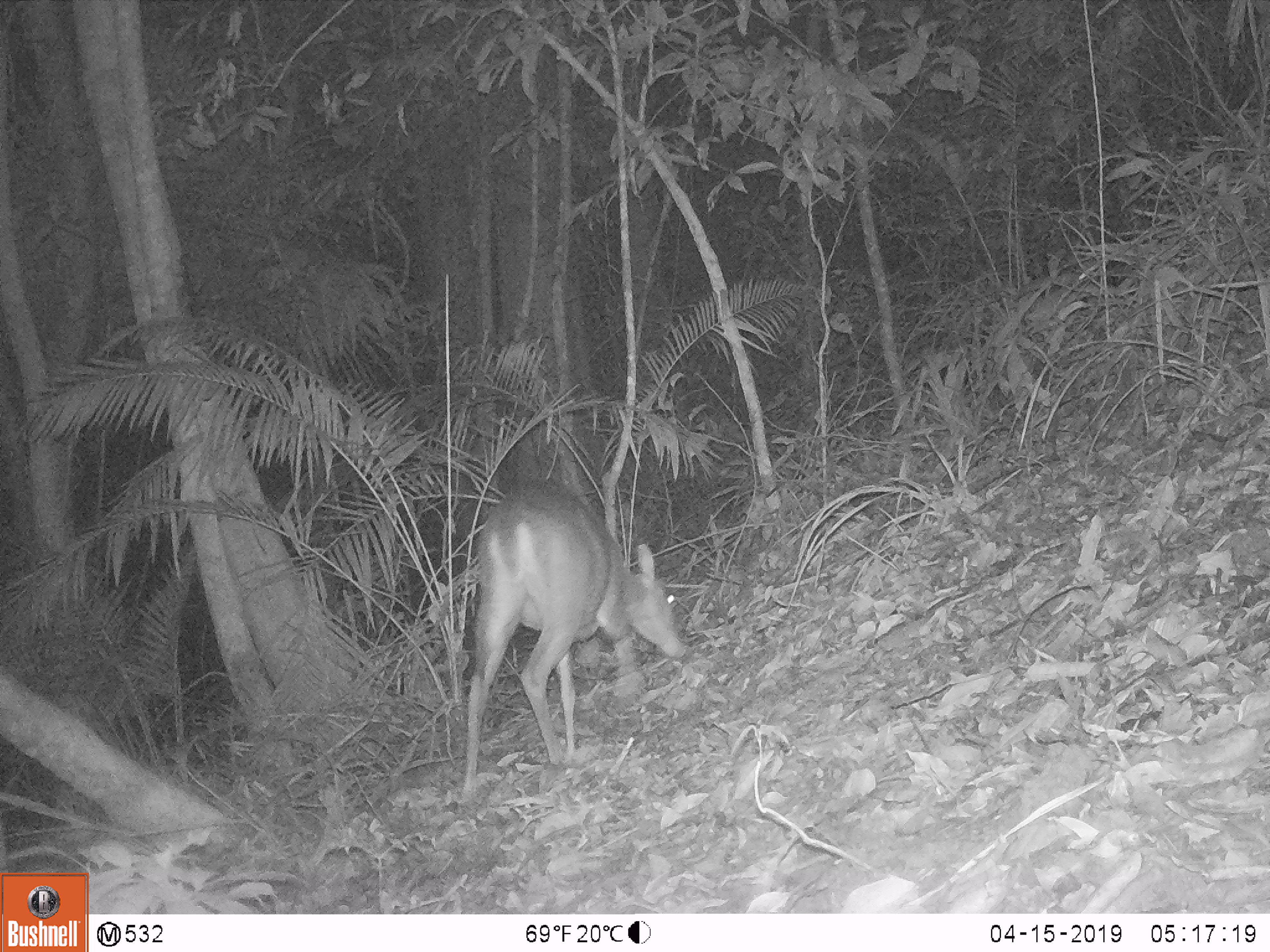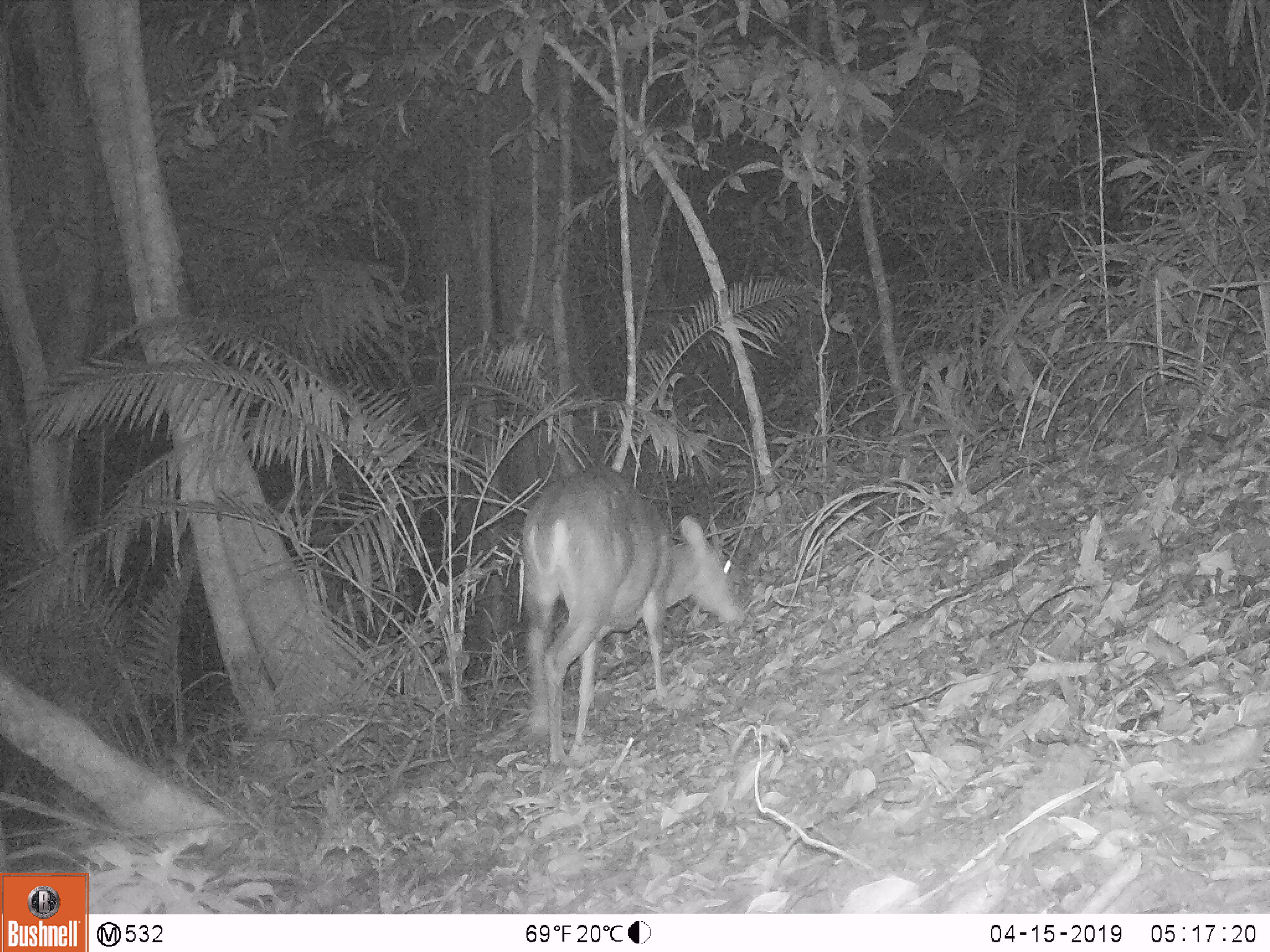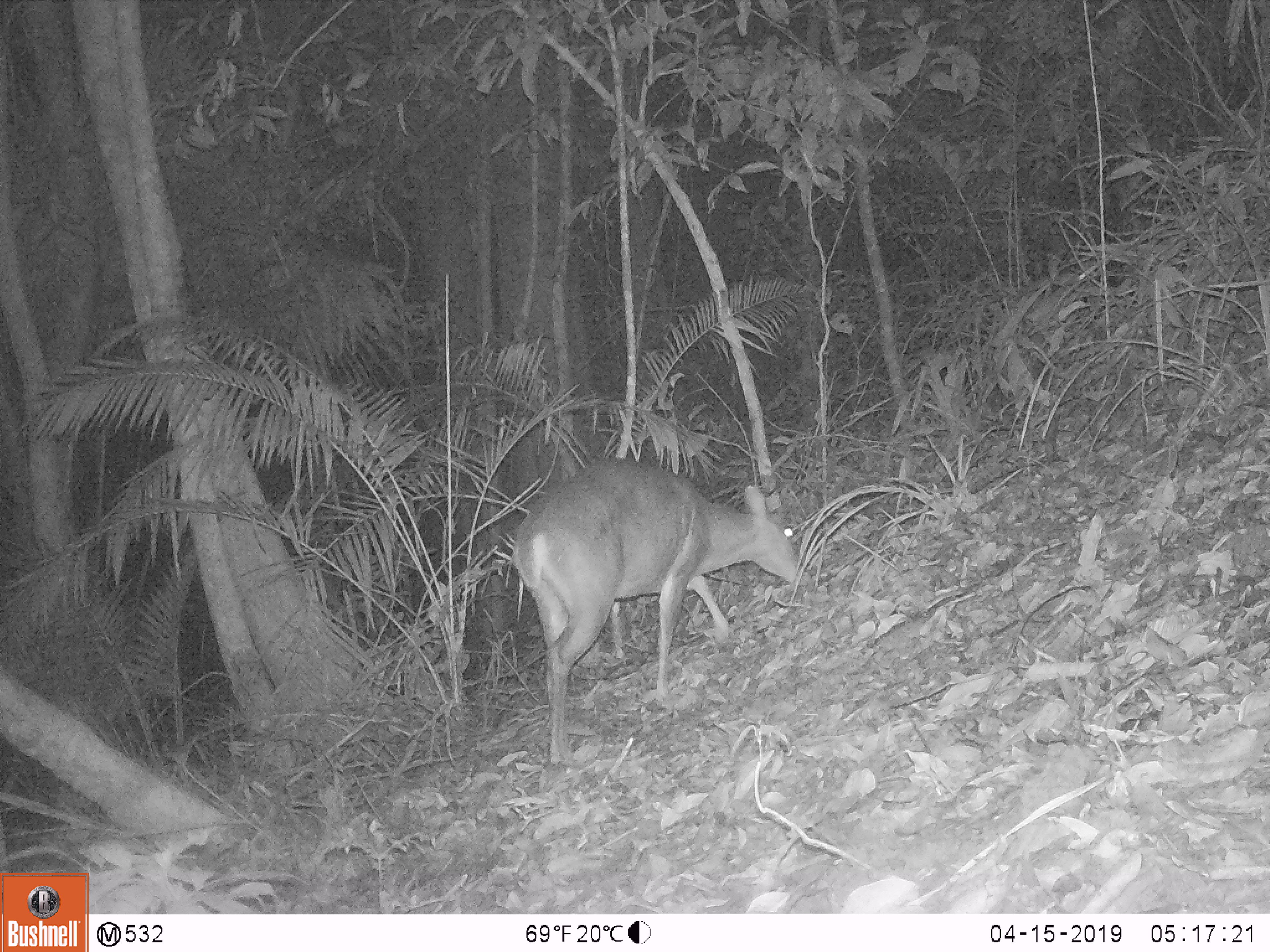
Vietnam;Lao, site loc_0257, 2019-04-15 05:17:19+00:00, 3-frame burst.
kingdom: Animalia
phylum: Chordata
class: Mammalia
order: Artiodactyla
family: Cervidae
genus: Muntiacus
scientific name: Muntiacus vuquangensis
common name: large-antlered muntjac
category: large antlered muntjac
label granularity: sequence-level